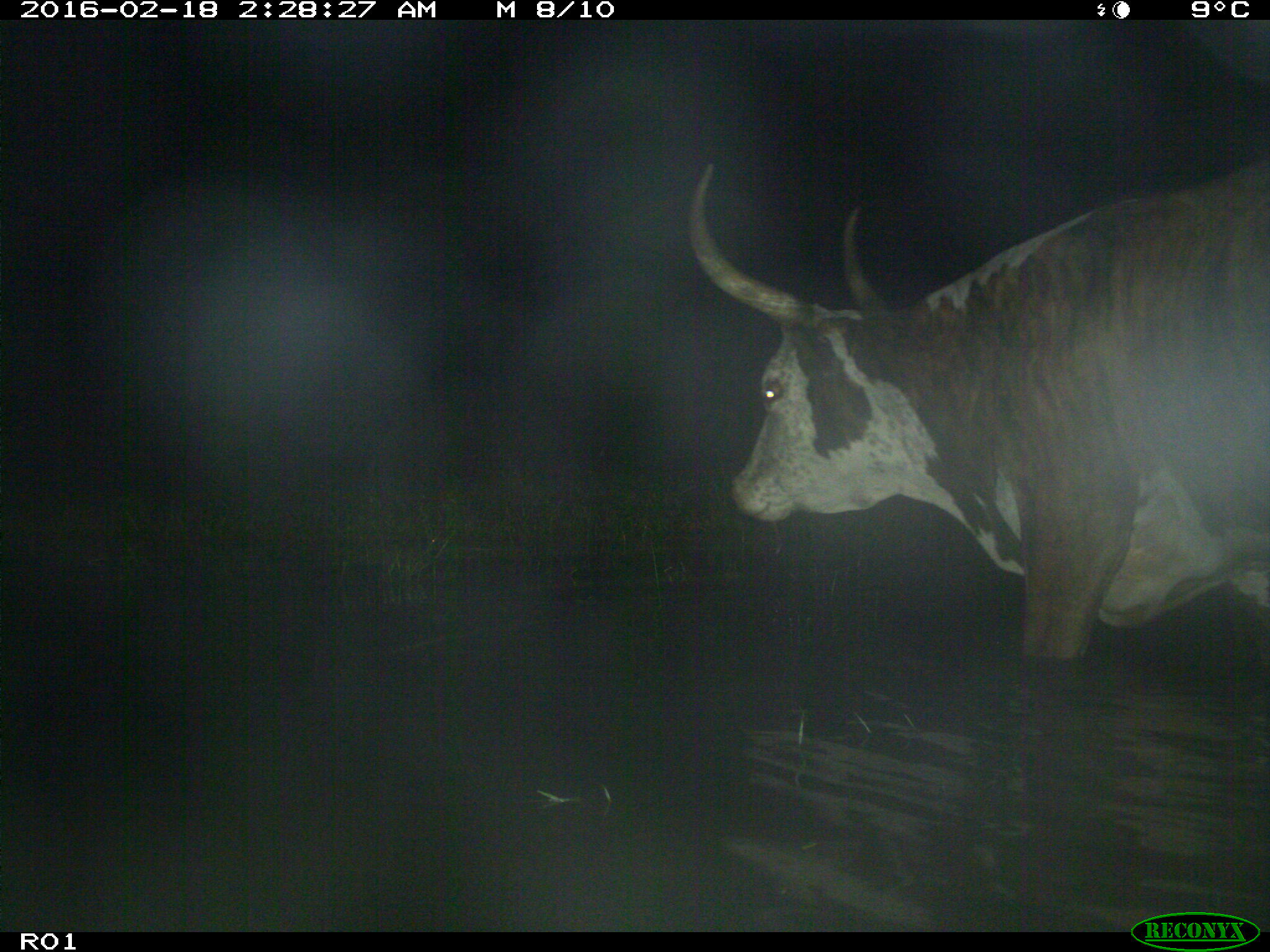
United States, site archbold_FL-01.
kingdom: Animalia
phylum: Chordata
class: Mammalia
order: Artiodactyla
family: Bovidae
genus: Bos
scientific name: Bos taurus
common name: domestic cow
Bos taurus (domestic cow).